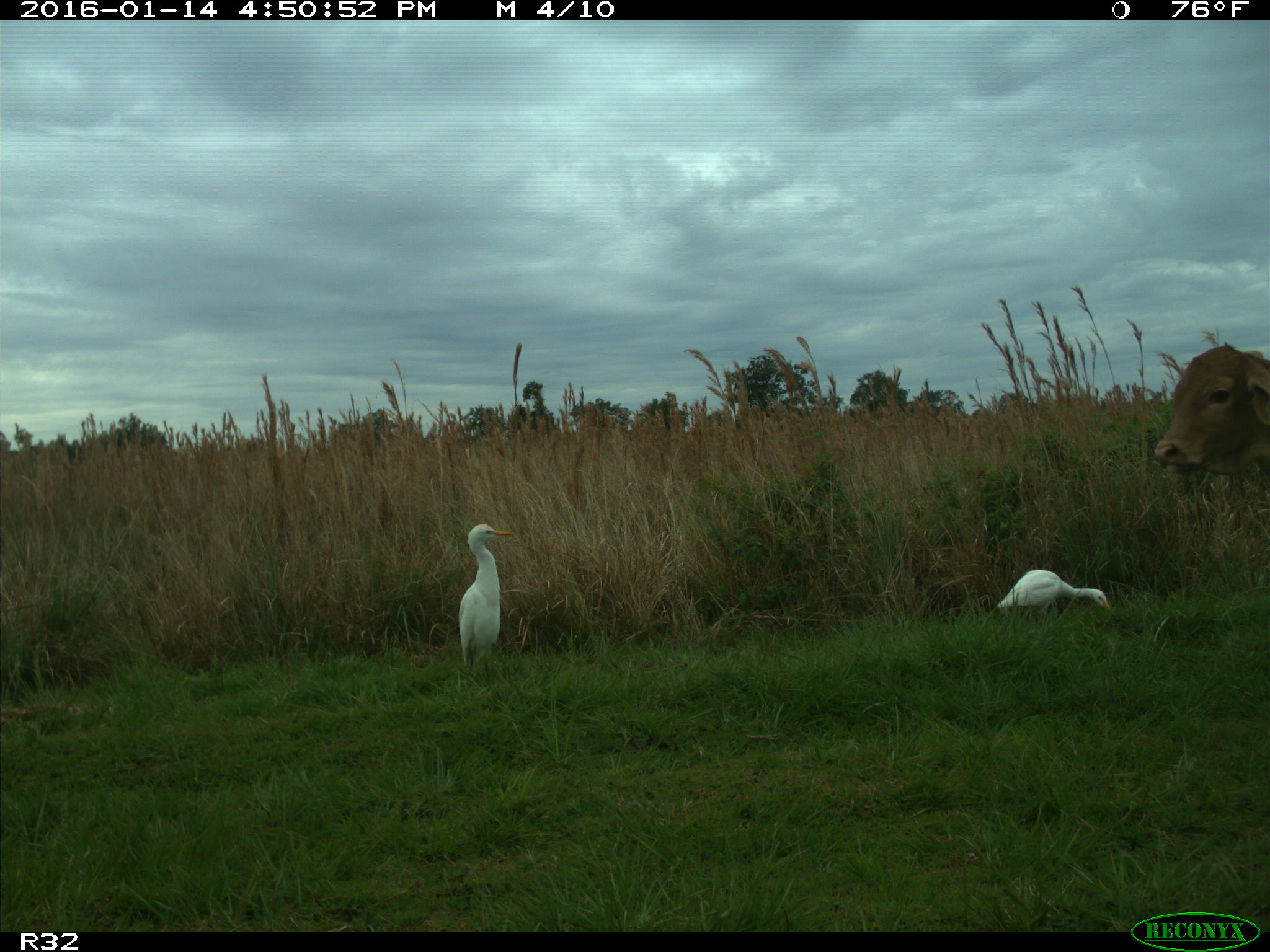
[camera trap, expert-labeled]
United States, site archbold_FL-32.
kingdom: Animalia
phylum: Chordata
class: Mammalia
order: Artiodactyla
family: Bovidae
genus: Bos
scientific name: Bos taurus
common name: domestic cow